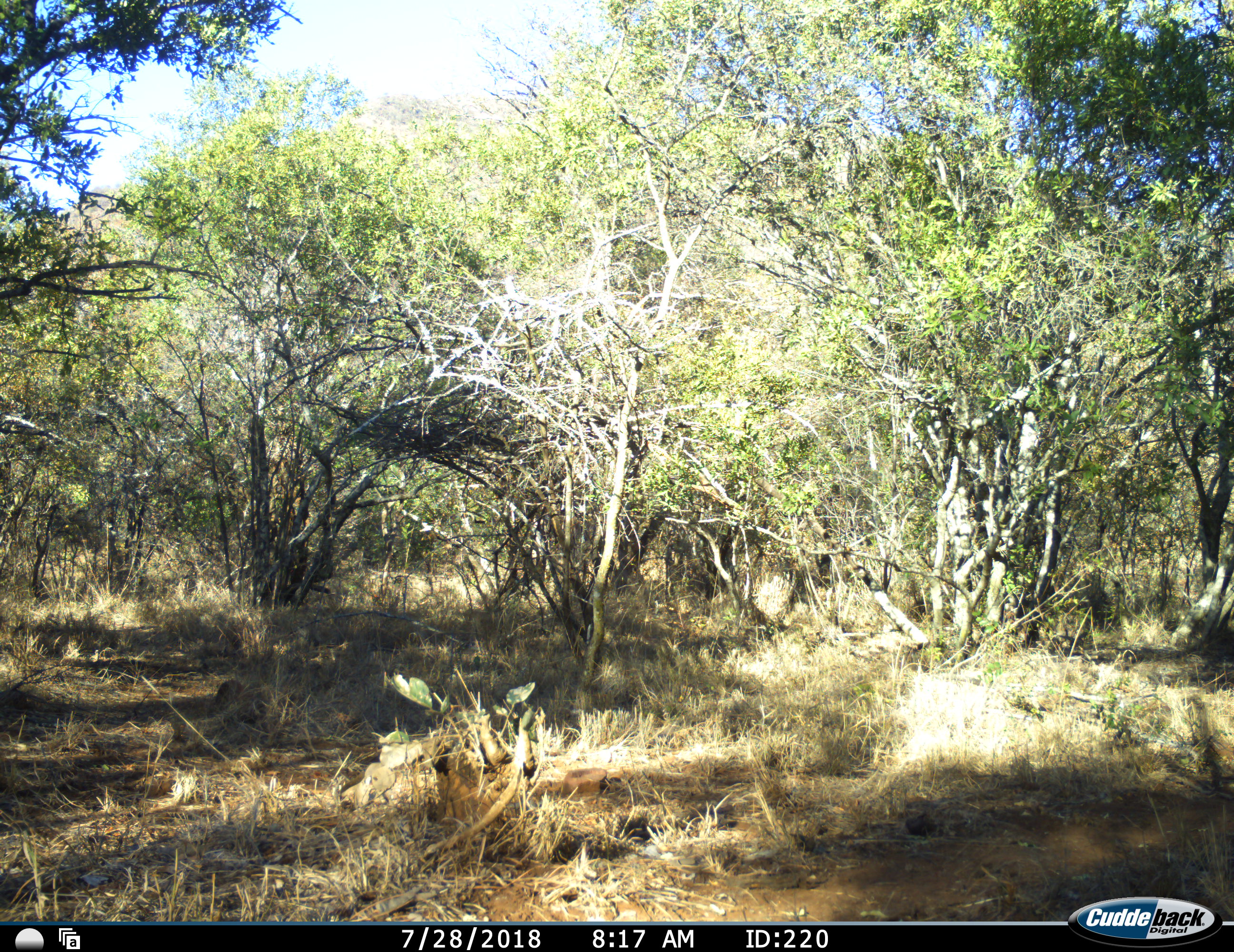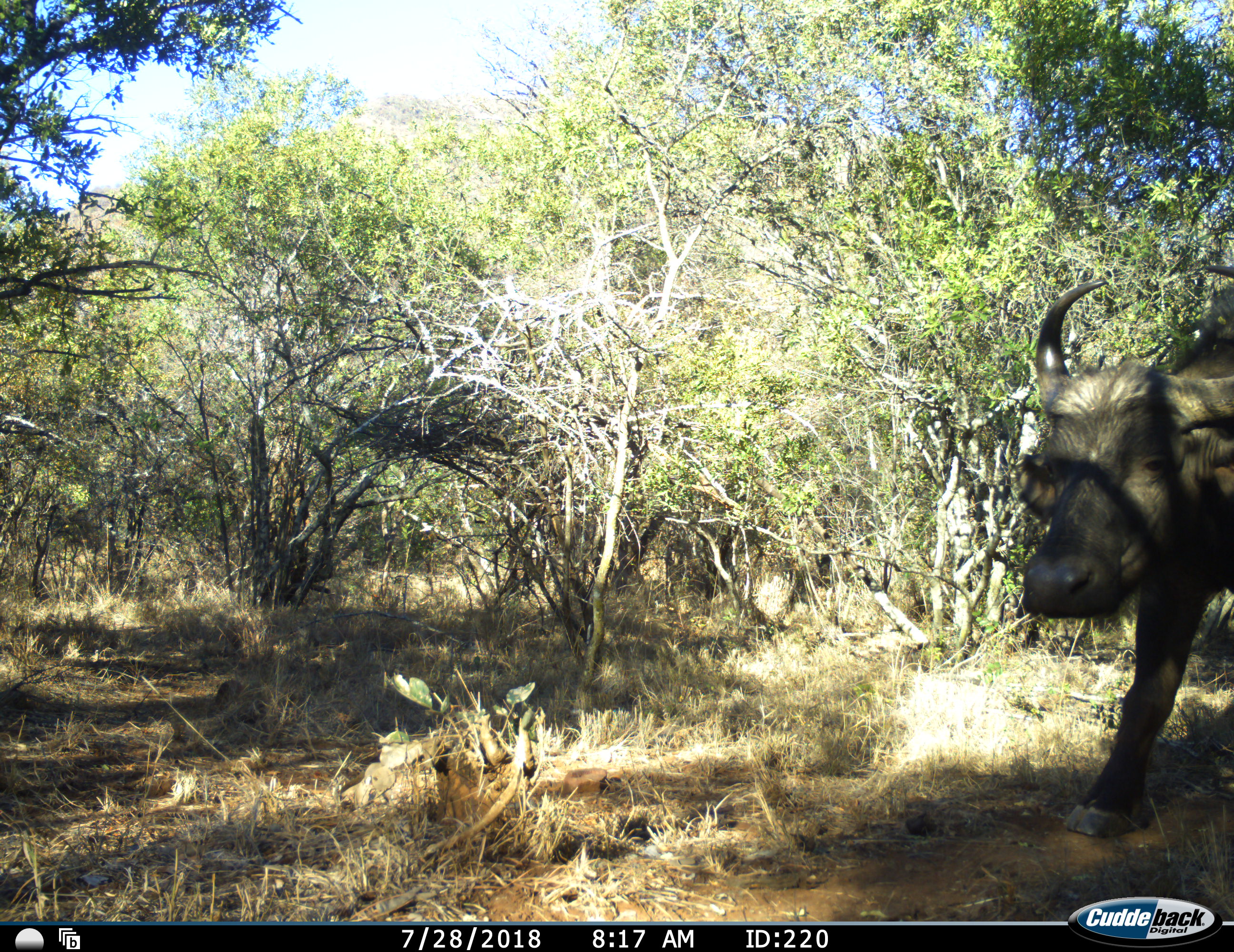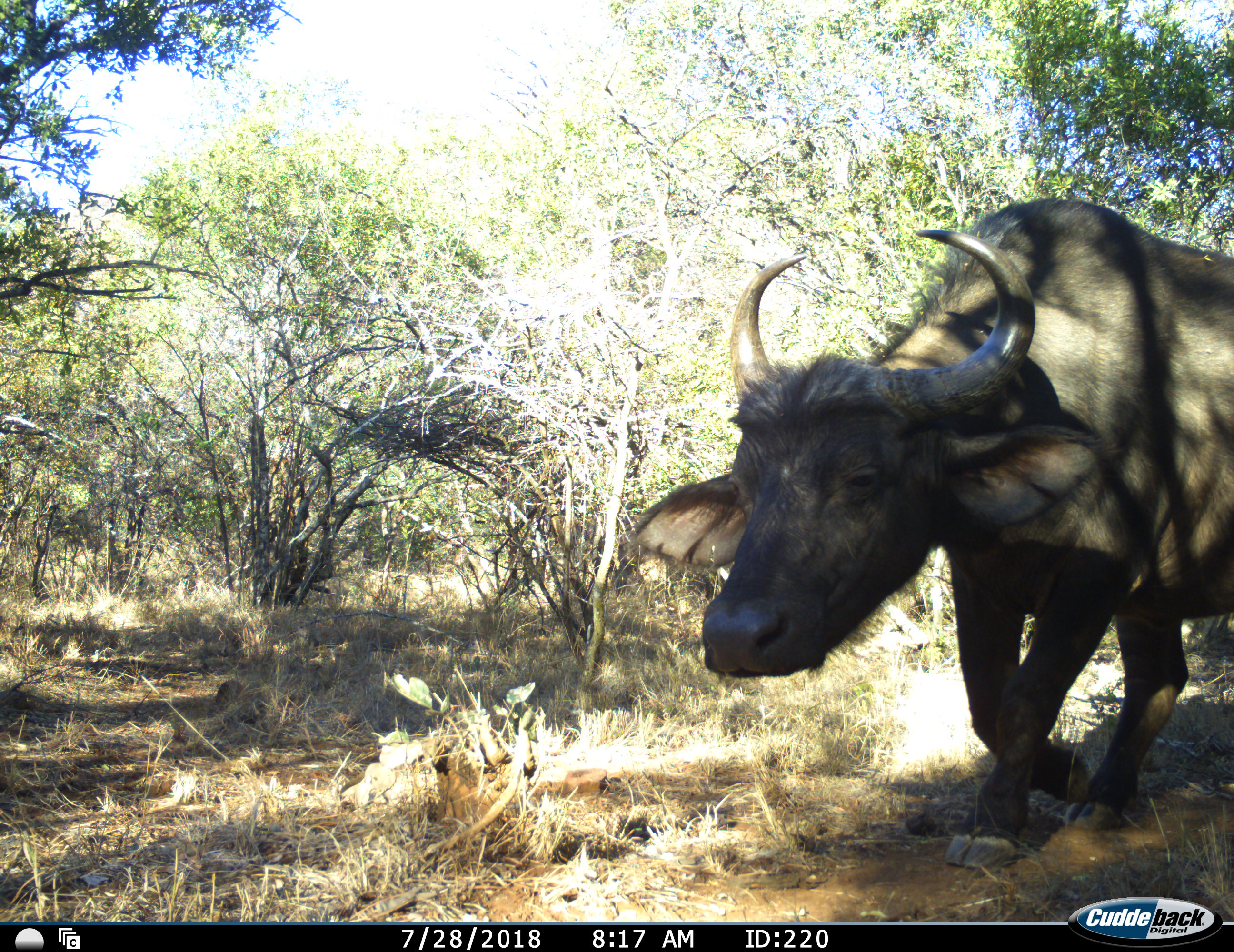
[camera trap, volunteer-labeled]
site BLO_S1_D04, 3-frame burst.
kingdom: Animalia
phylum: Chordata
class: Mammalia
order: Artiodactyla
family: Bovidae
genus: Syncerus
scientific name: Syncerus caffer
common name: african buffalo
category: buffalo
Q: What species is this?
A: Buffalo (african buffalo) (Syncerus caffer).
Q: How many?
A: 1.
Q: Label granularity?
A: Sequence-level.